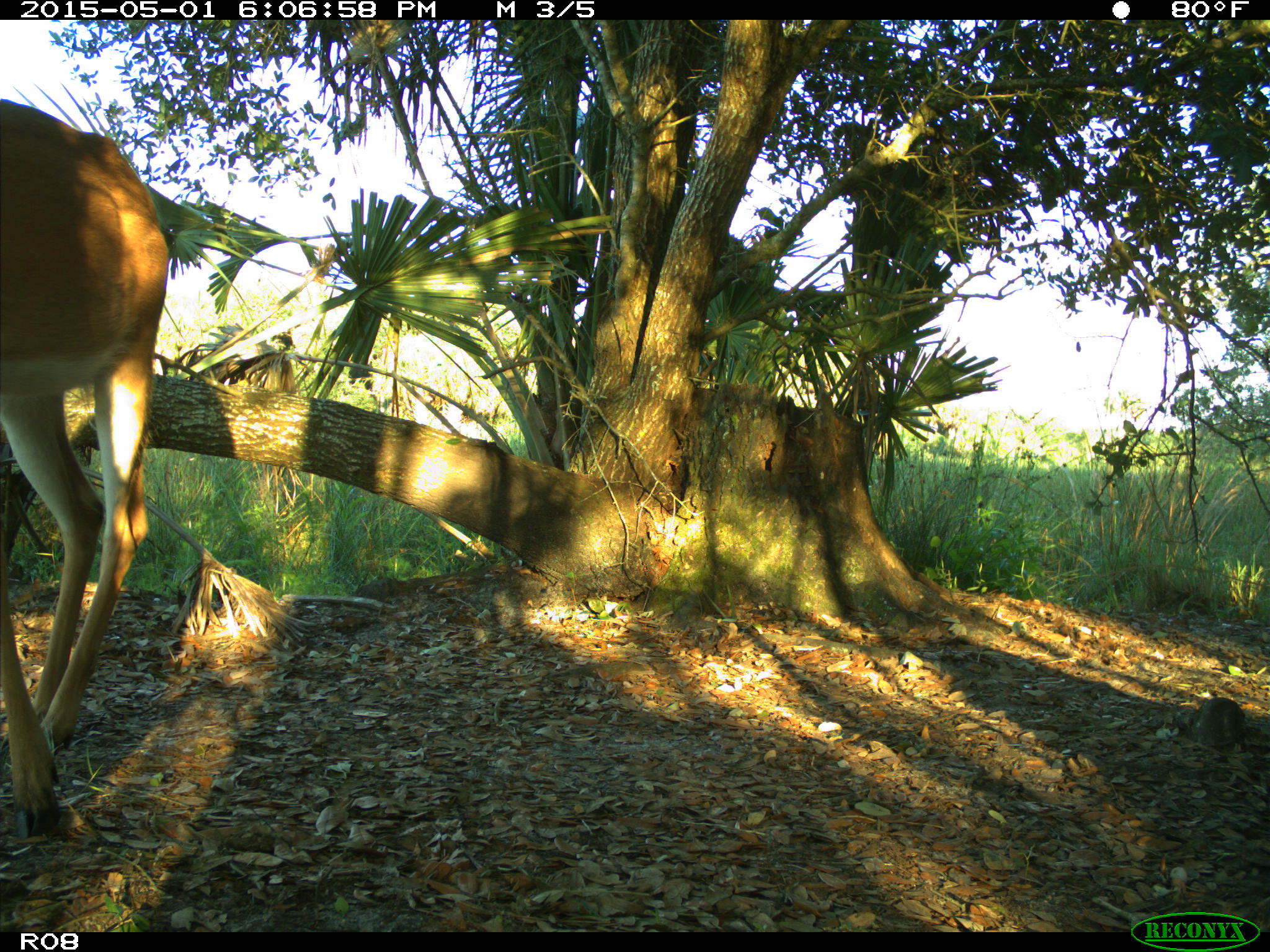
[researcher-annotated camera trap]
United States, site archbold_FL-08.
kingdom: Animalia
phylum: Chordata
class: Mammalia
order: Artiodactyla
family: Cervidae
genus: Odocoileus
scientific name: Odocoileus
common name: deer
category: unidentified deer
Unidentified deer (deer) (Odocoileus).